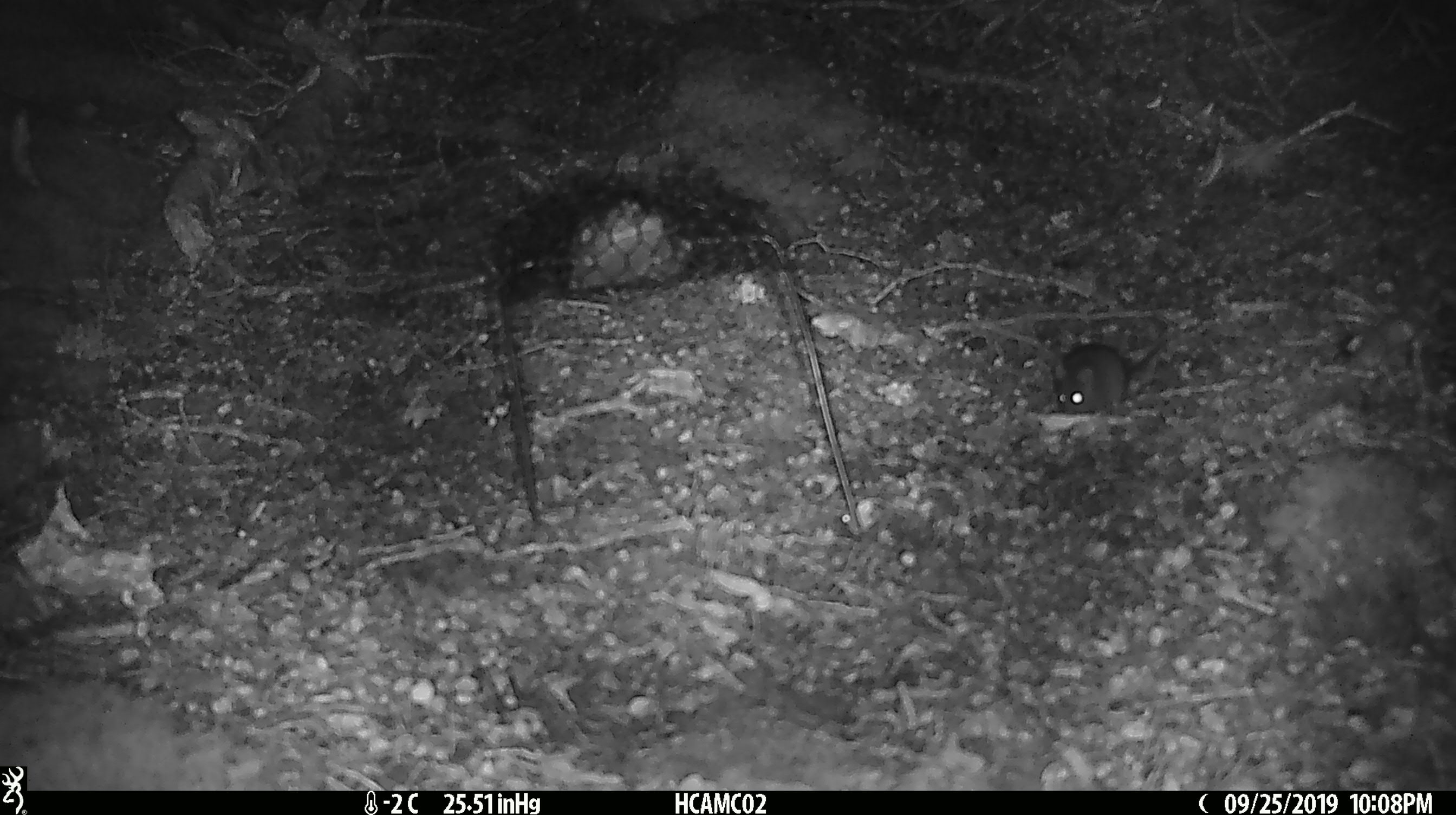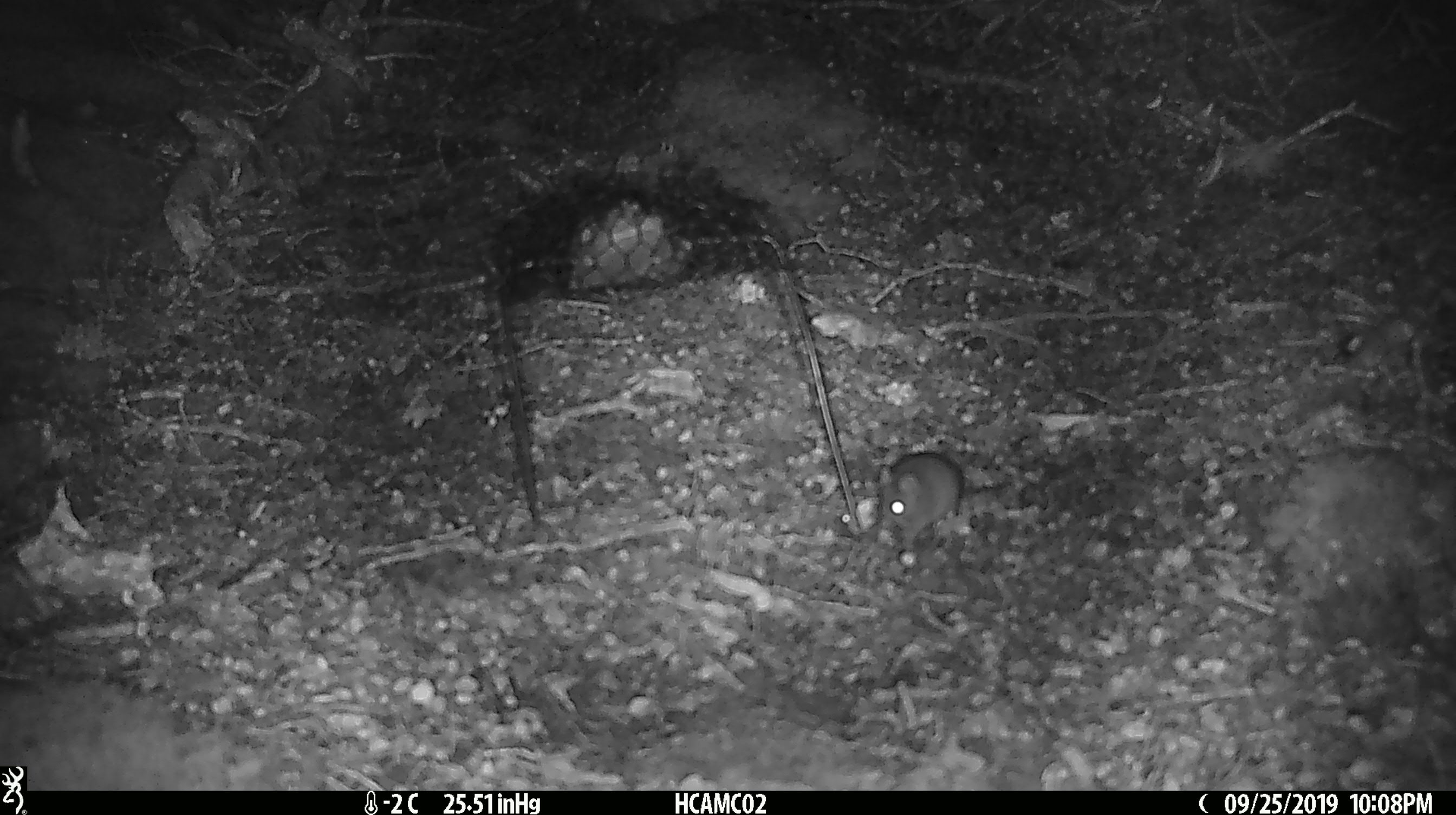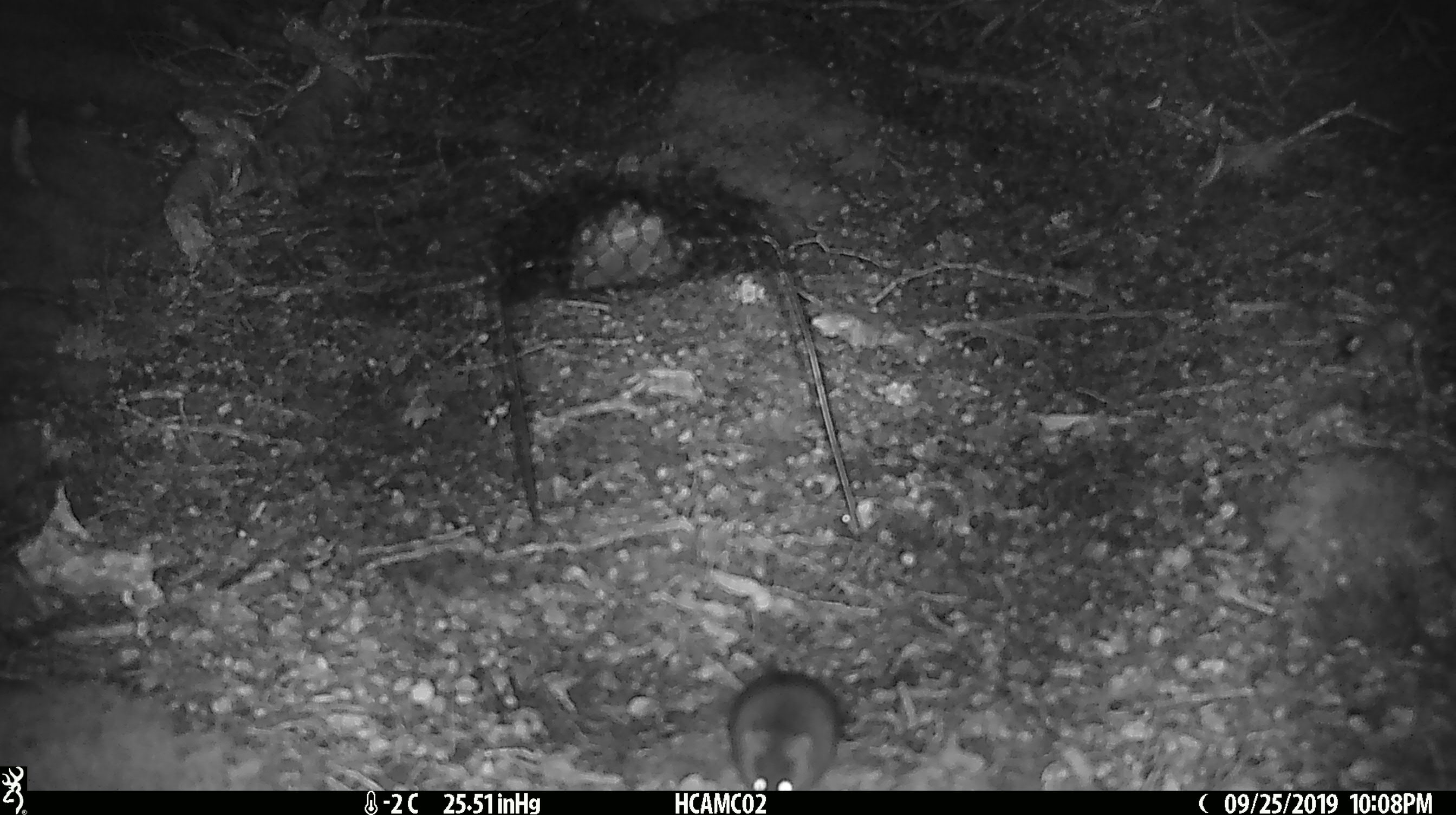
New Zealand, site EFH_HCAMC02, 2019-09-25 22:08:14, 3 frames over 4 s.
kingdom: Animalia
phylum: Chordata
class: Mammalia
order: Rodentia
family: Muridae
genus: Mus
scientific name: Mus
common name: mouse